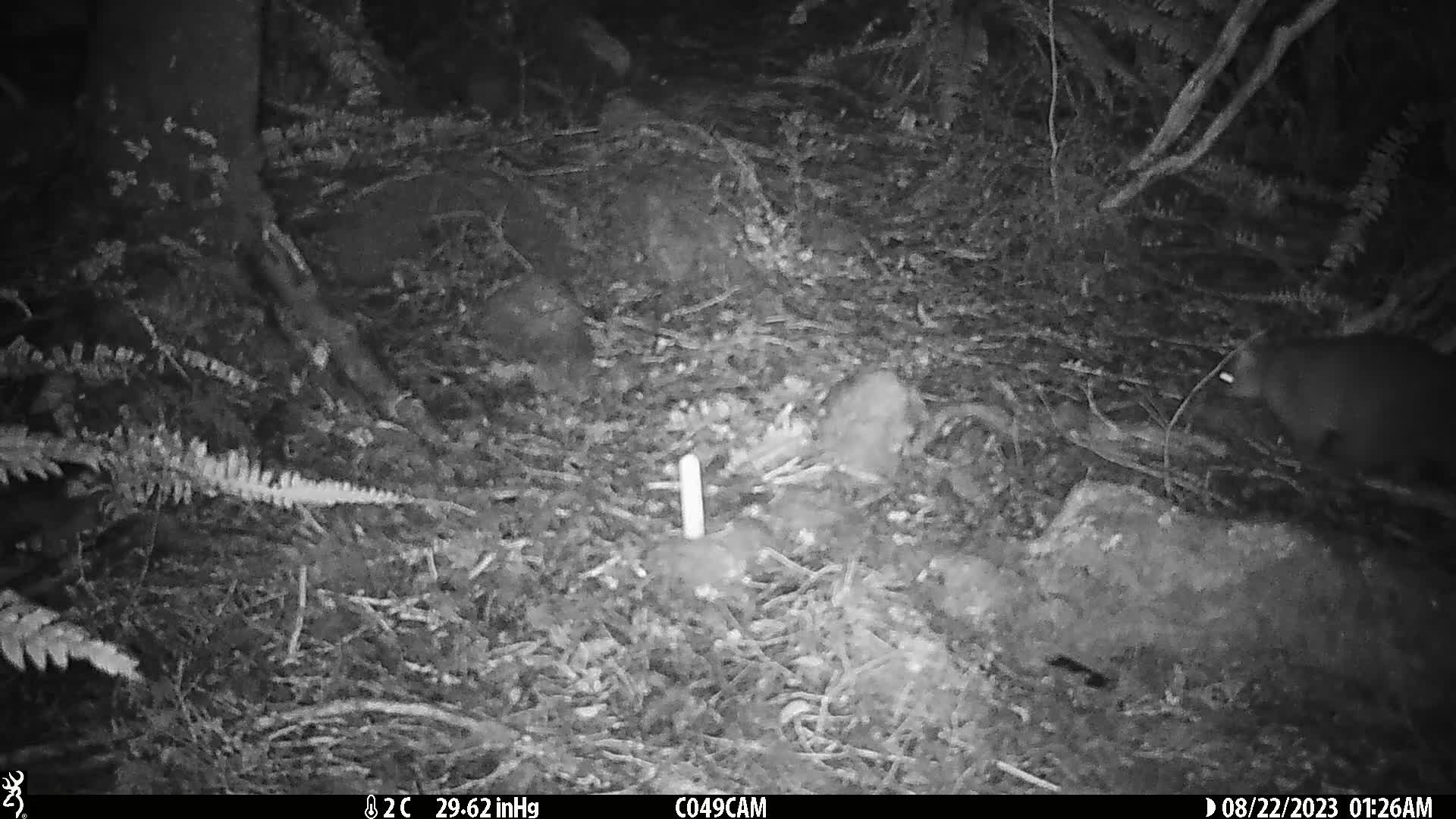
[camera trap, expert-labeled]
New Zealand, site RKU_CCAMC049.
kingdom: Animalia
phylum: Chordata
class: Mammalia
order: Diprotodontia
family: Phalangeridae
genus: Trichosurus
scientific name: Trichosurus vulpecula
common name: common brushtail possum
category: possum